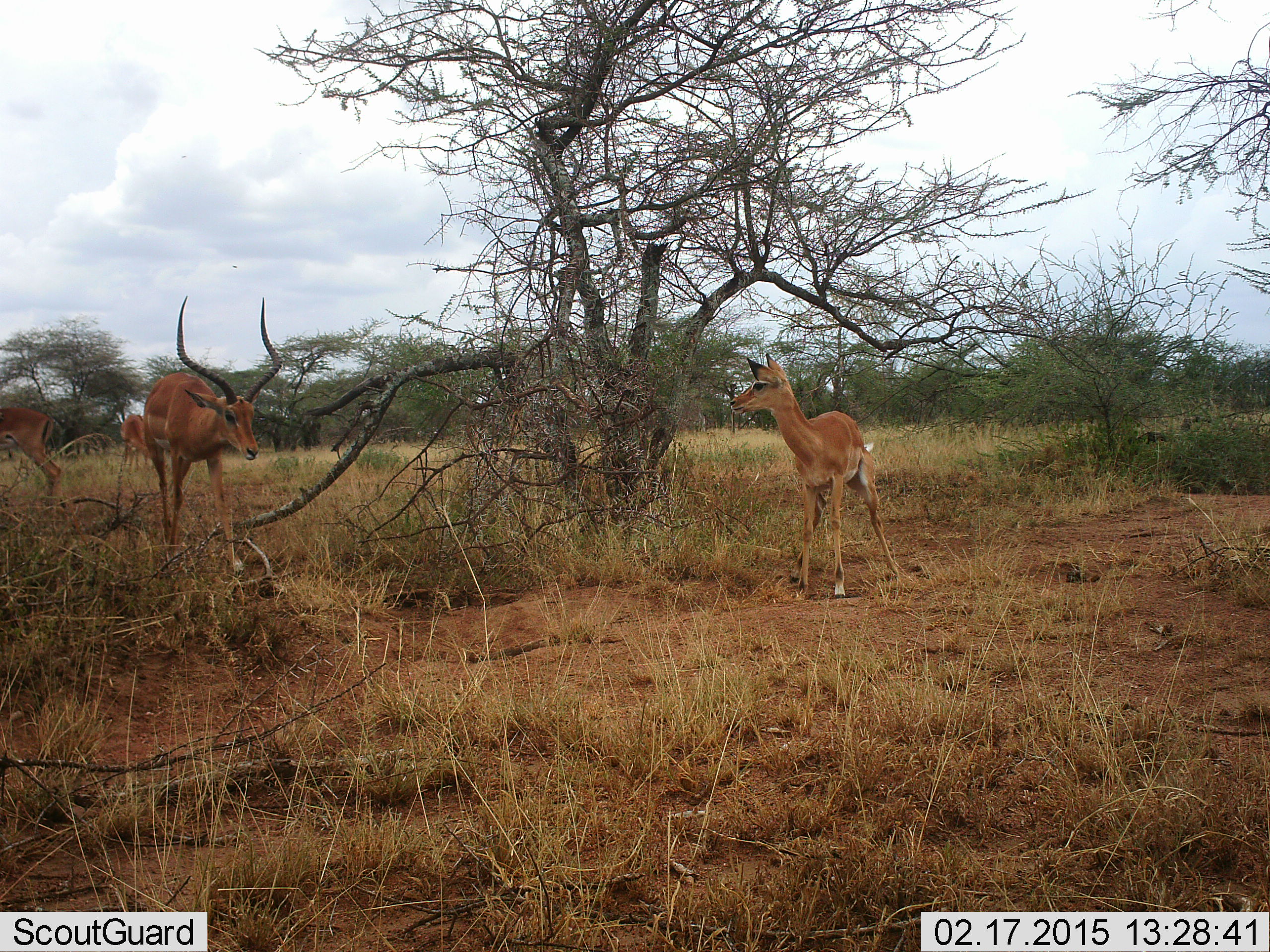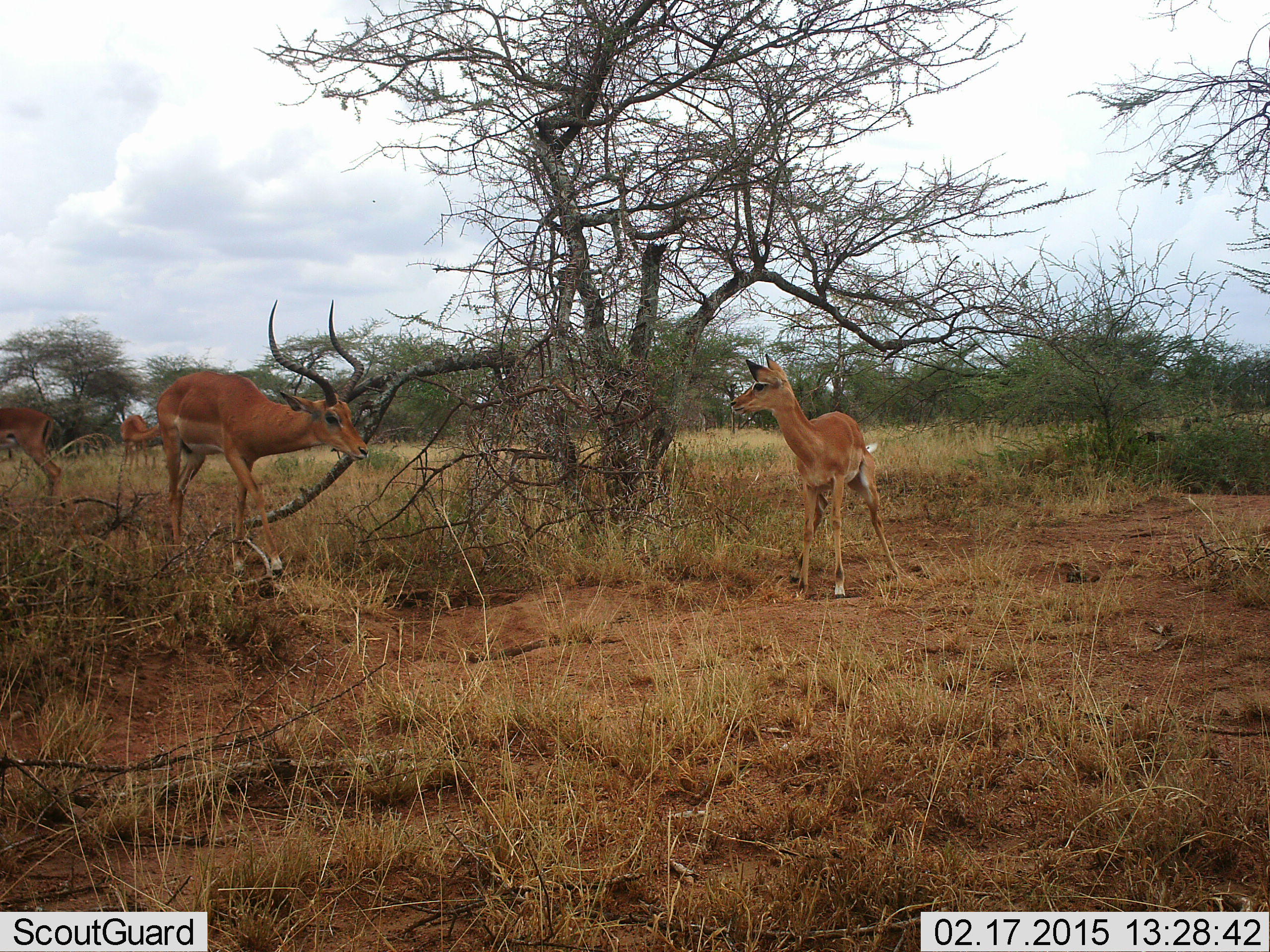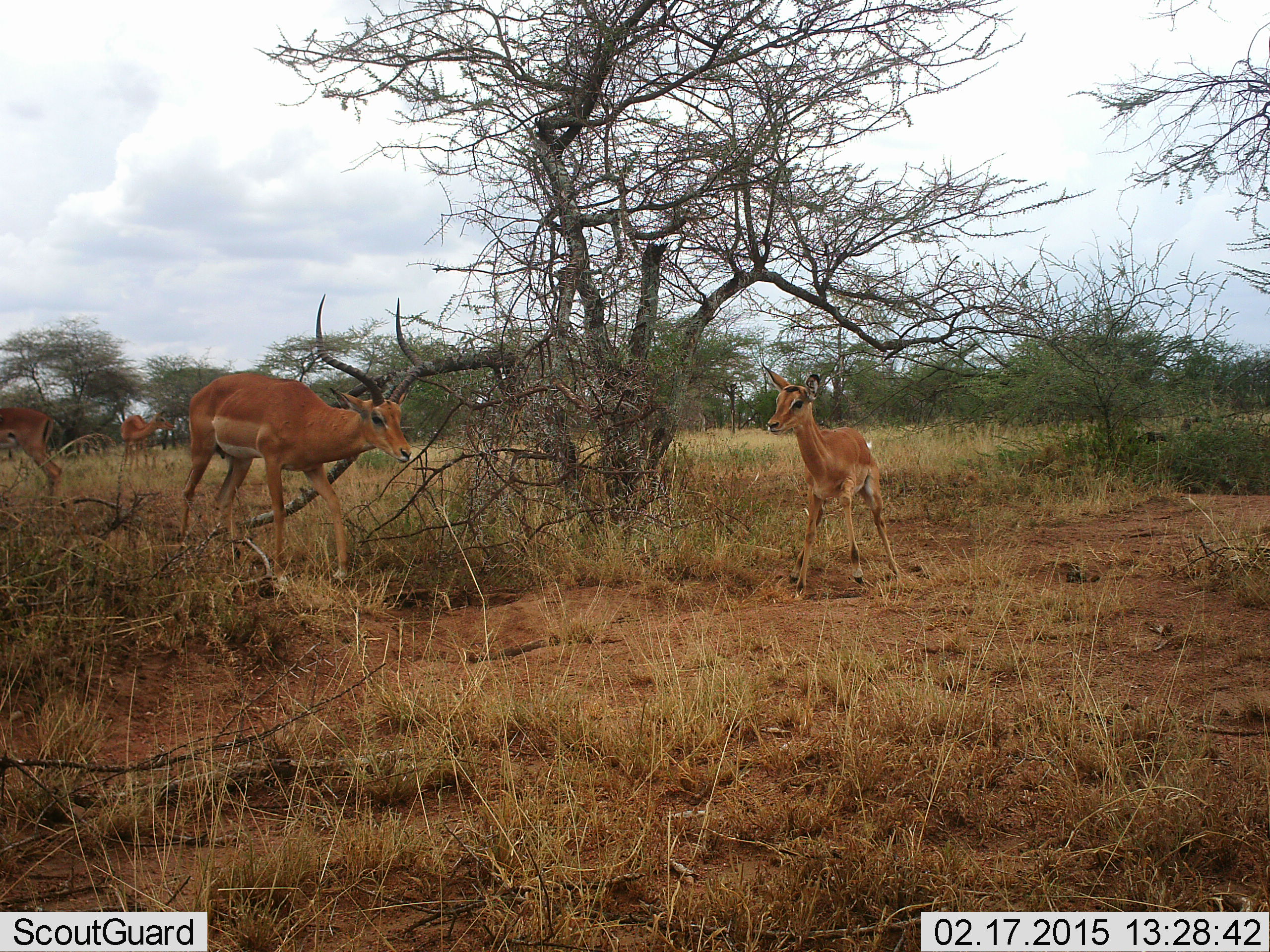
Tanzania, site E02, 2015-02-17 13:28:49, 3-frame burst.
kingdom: Animalia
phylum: Chordata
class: Mammalia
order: Artiodactyla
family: Bovidae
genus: Aepyceros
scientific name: Aepyceros melampus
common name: impala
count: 4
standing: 100%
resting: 0%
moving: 55%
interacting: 0%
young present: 27%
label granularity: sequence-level